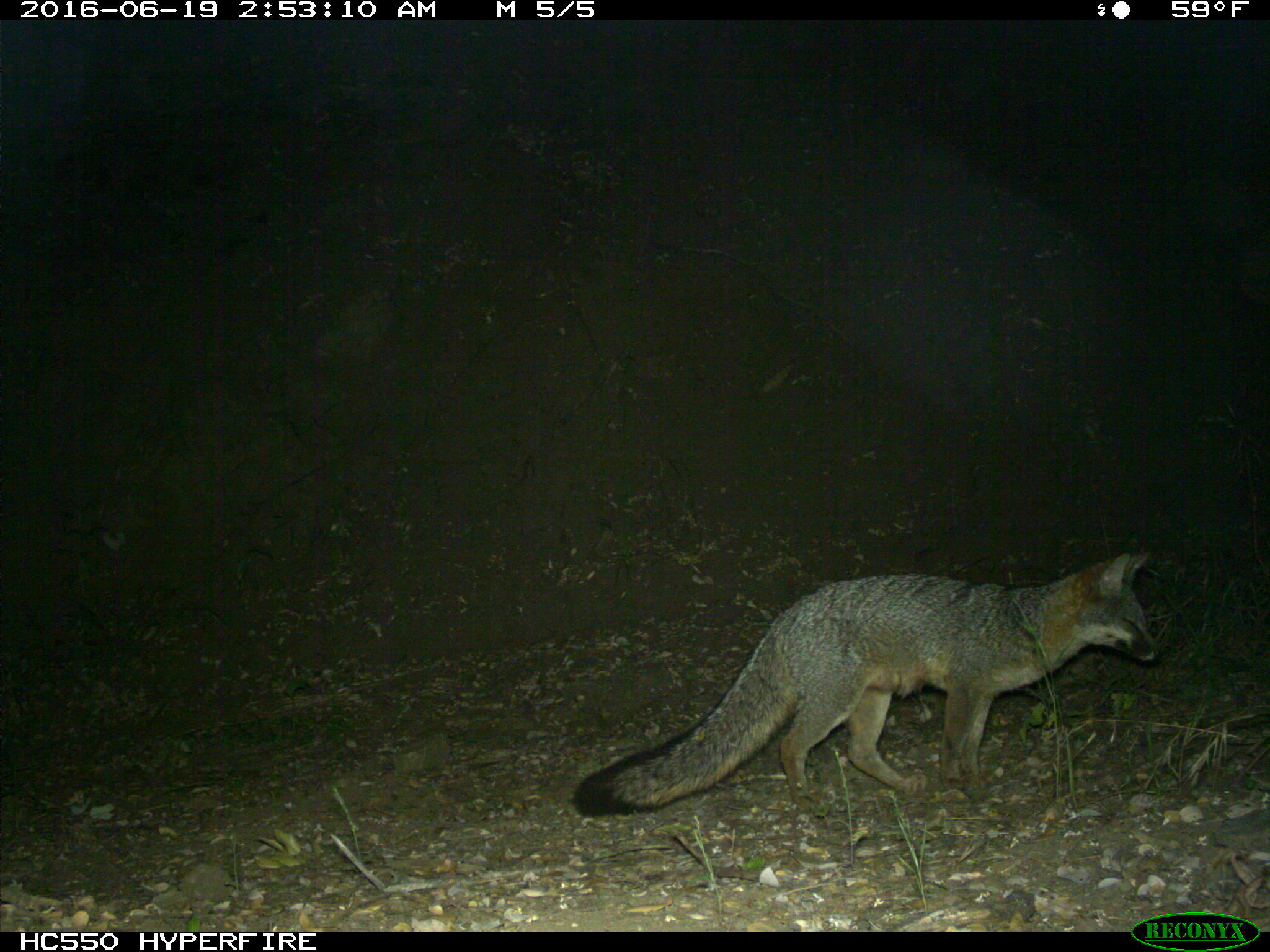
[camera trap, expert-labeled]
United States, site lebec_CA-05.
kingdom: Animalia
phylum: Chordata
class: Mammalia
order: Carnivora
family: Canidae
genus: Urocyon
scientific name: Urocyon cinereoargenteus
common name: gray fox